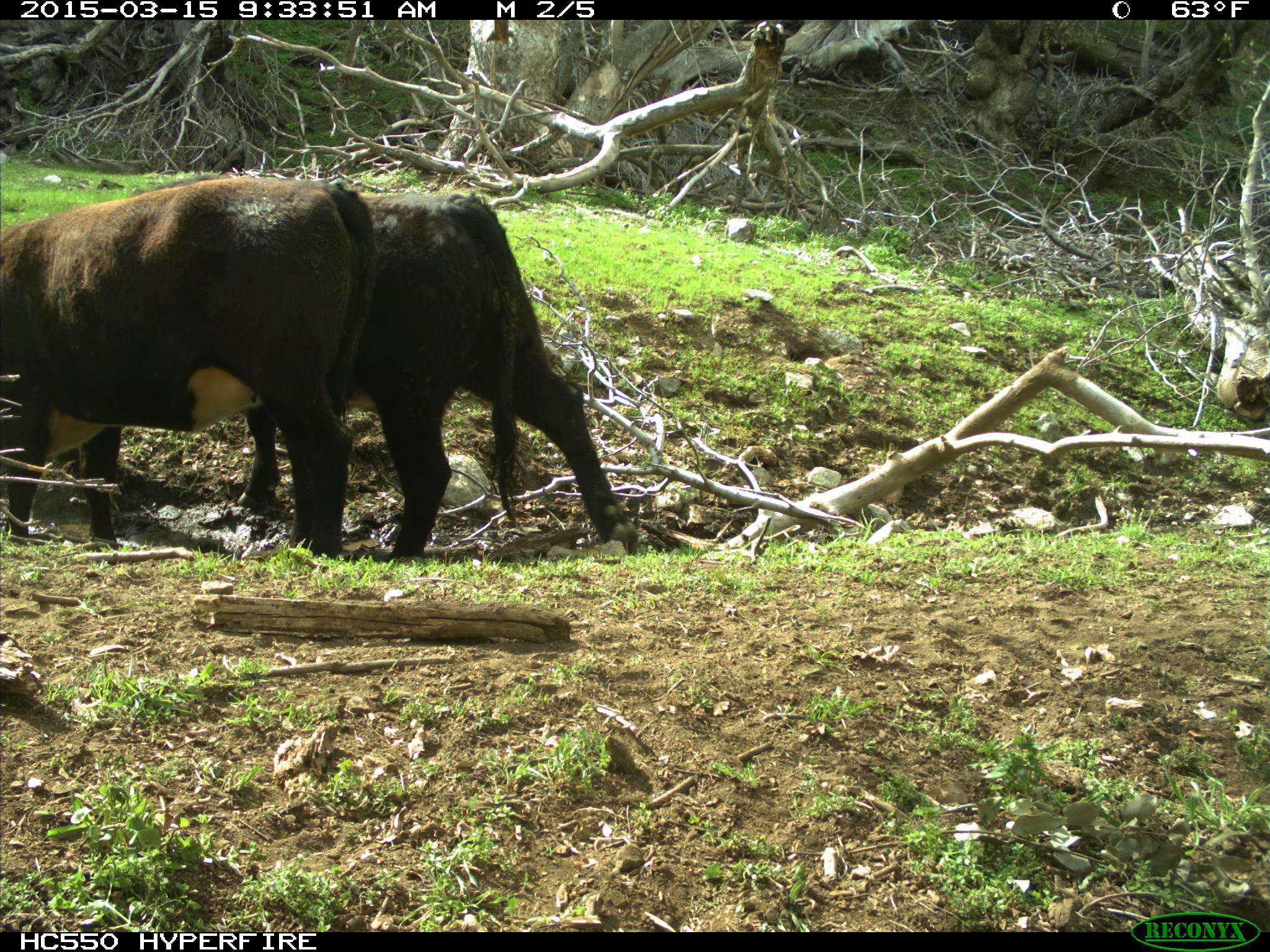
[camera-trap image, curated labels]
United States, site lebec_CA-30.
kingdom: Animalia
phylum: Chordata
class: Mammalia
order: Artiodactyla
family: Bovidae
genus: Bos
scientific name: Bos taurus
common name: domestic cow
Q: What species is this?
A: Bos taurus (domestic cow).